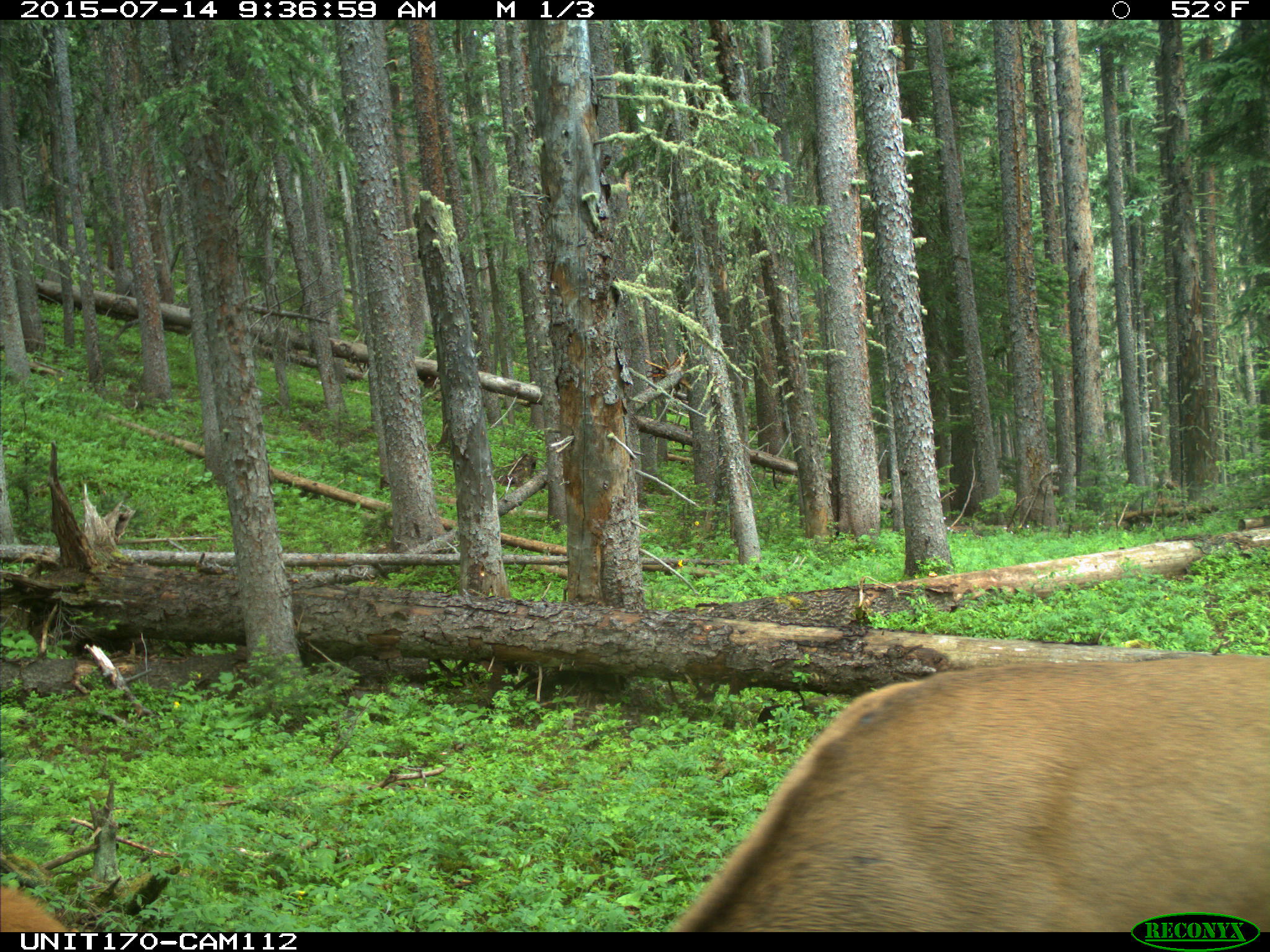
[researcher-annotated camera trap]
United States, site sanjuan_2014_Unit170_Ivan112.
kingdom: Animalia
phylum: Chordata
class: Mammalia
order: Artiodactyla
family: Cervidae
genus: Cervus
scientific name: Cervus elaphus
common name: red deer